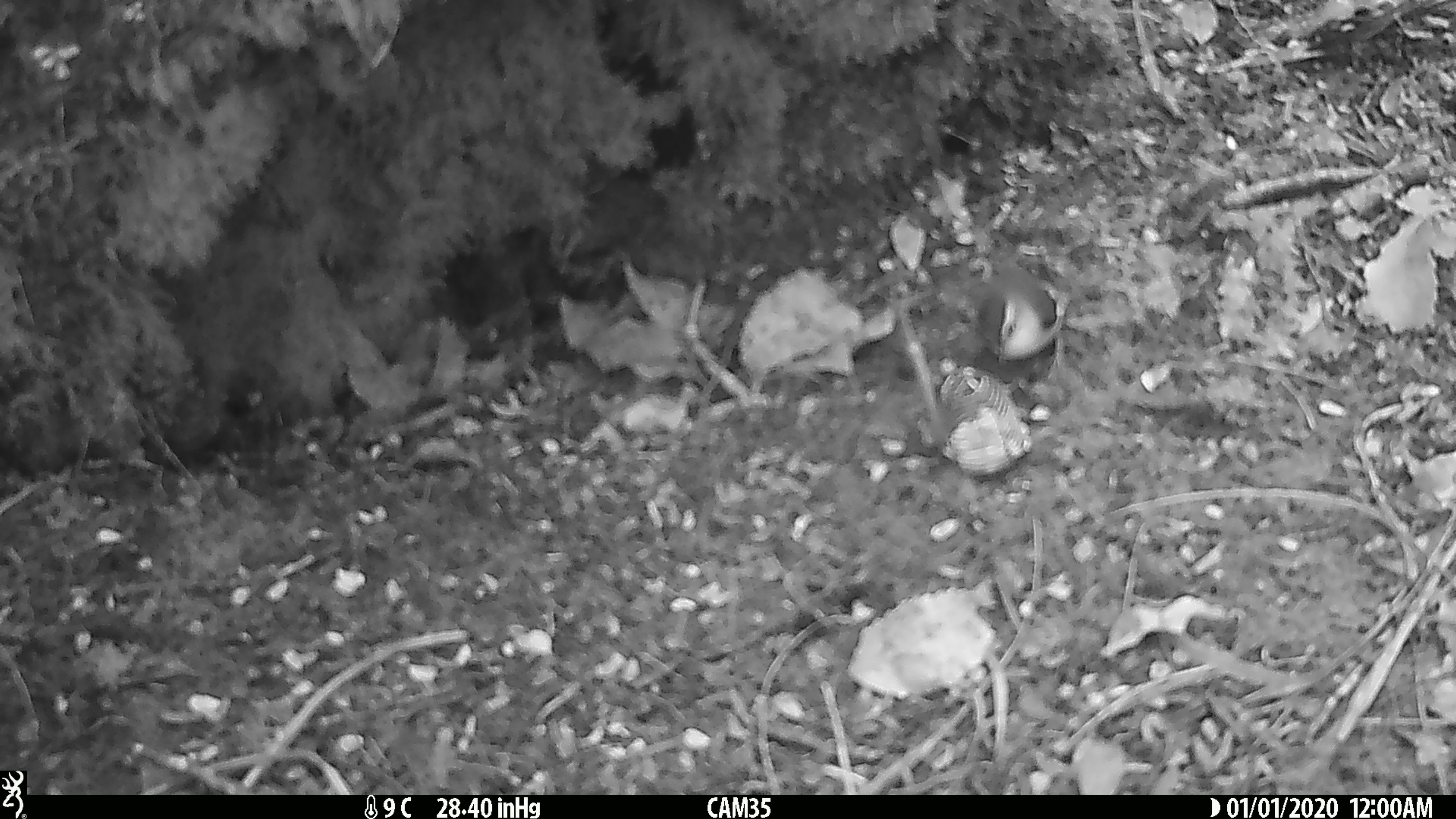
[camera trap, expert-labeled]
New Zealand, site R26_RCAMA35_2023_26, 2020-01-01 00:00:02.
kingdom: Animalia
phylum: Chordata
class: Aves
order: Passeriformes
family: Acanthisittidae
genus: Acanthisitta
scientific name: Acanthisitta chloris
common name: rifleman